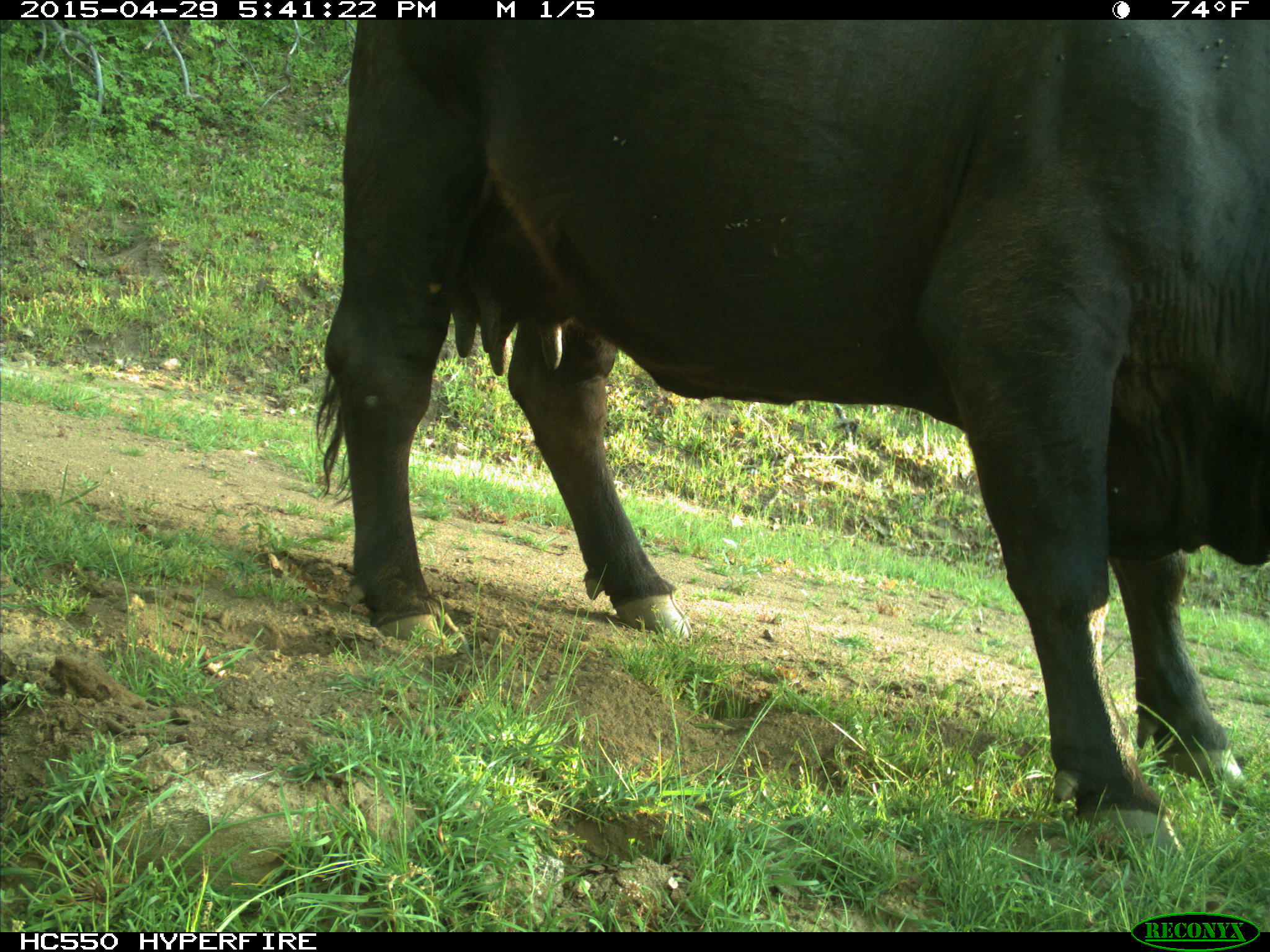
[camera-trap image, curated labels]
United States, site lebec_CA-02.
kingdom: Animalia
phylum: Chordata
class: Mammalia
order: Artiodactyla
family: Bovidae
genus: Bos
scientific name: Bos taurus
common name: domestic cow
Bos taurus (domestic cow).